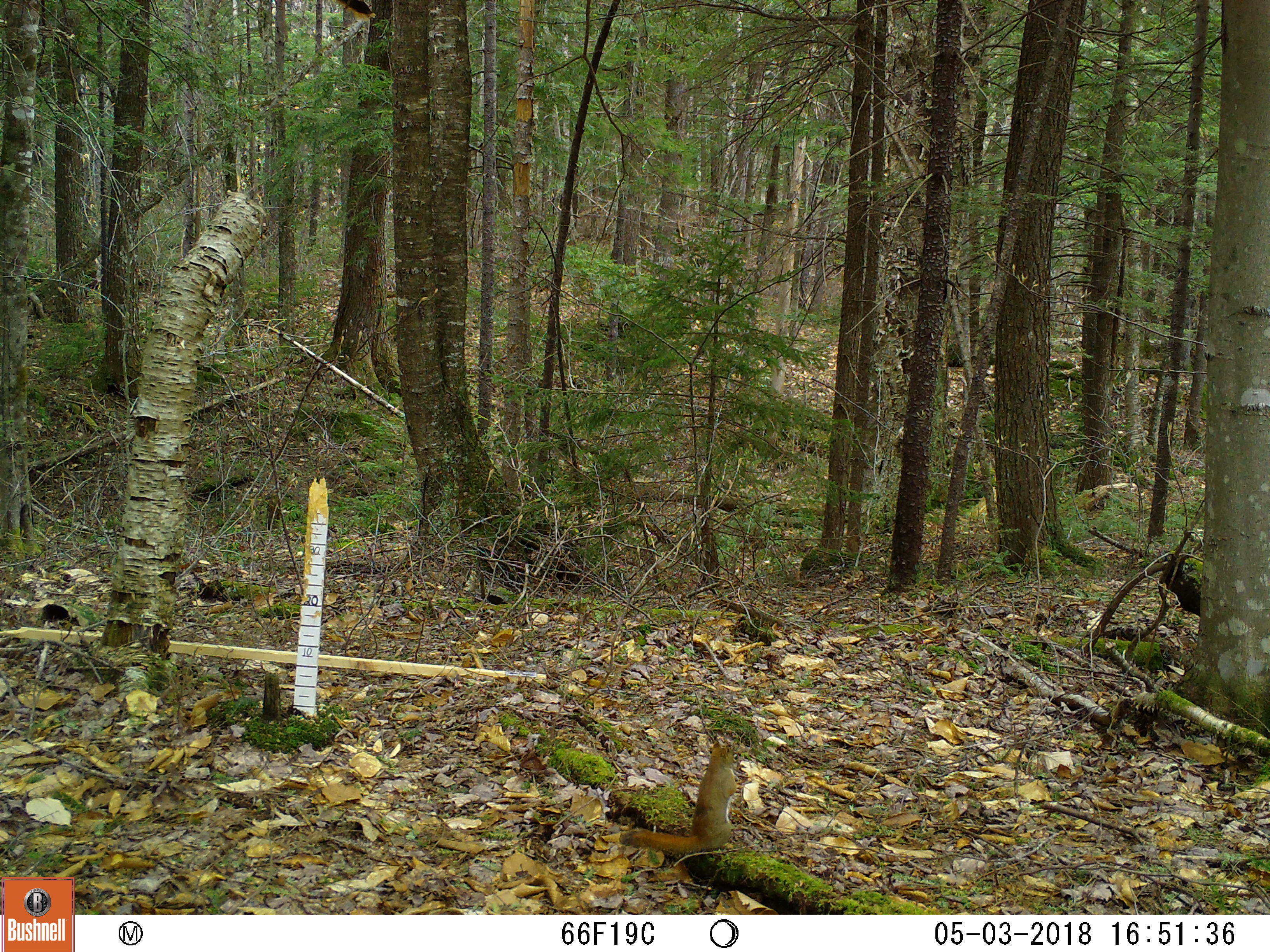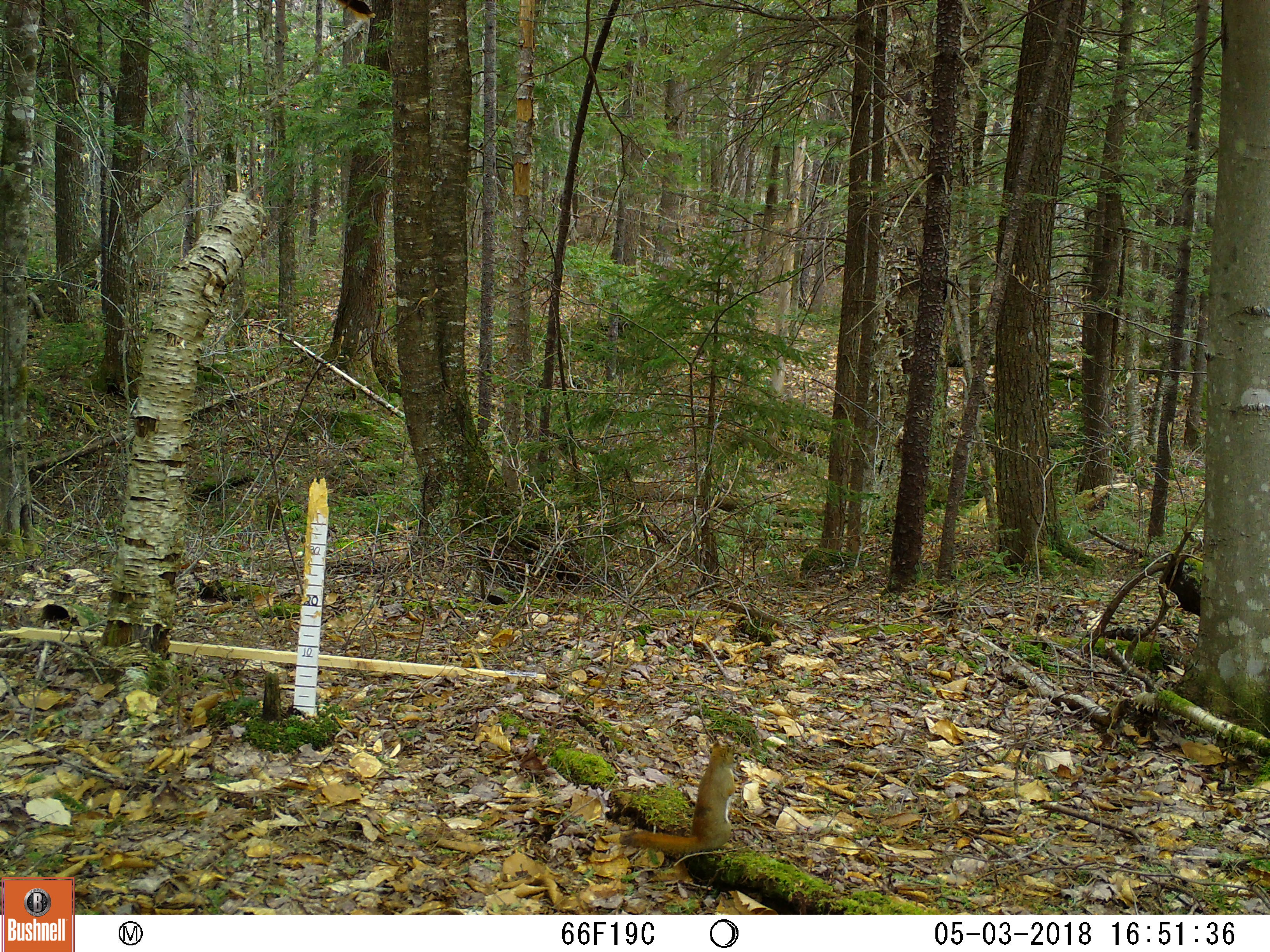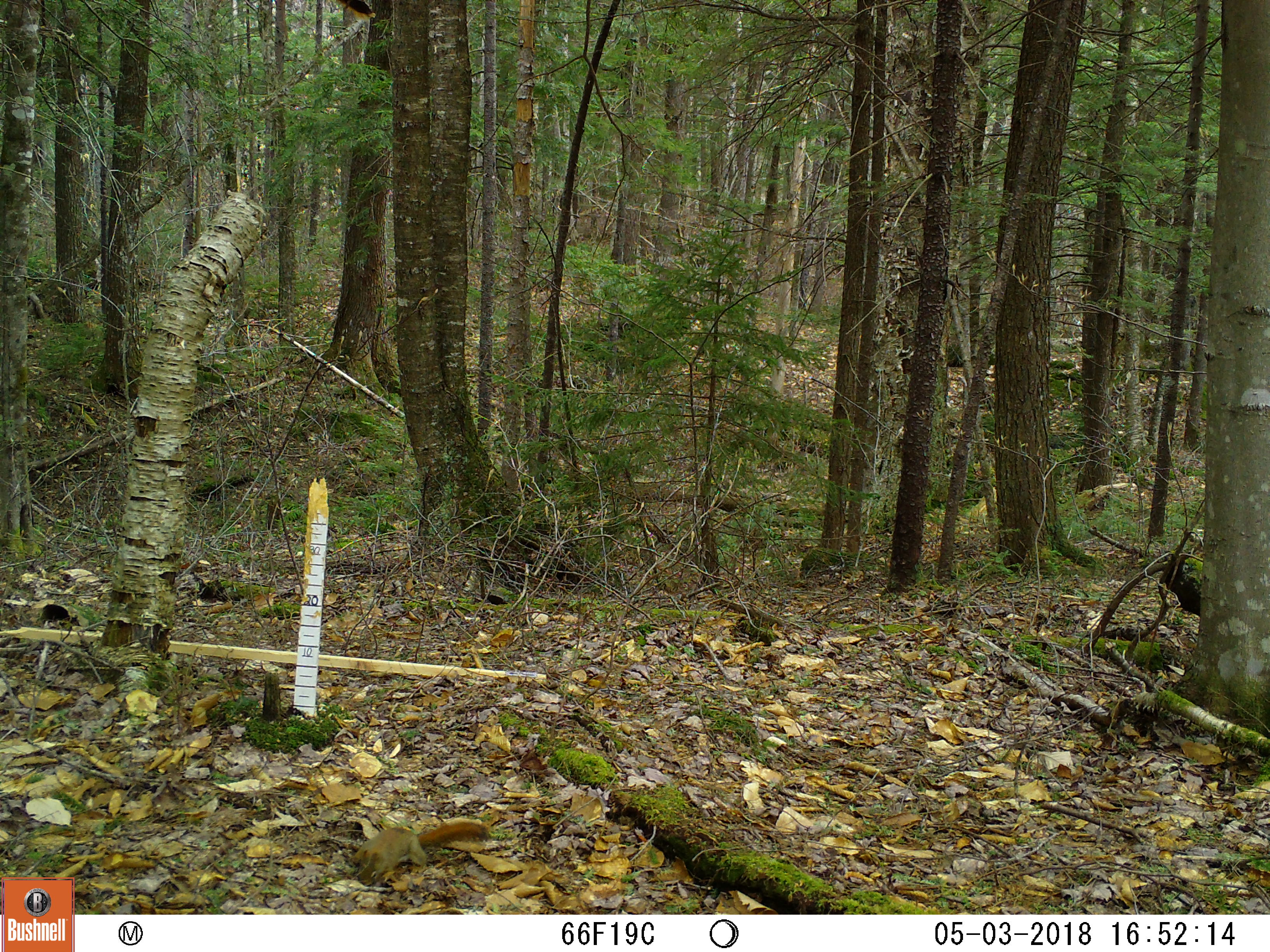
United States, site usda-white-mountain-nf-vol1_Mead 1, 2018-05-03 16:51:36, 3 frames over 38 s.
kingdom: Animalia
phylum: Chordata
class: Mammalia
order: Rodentia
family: Sciuridae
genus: Tamiasciurus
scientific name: Tamiasciurus hudsonicus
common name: red squirrel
Red squirrel (Tamiasciurus hudsonicus).